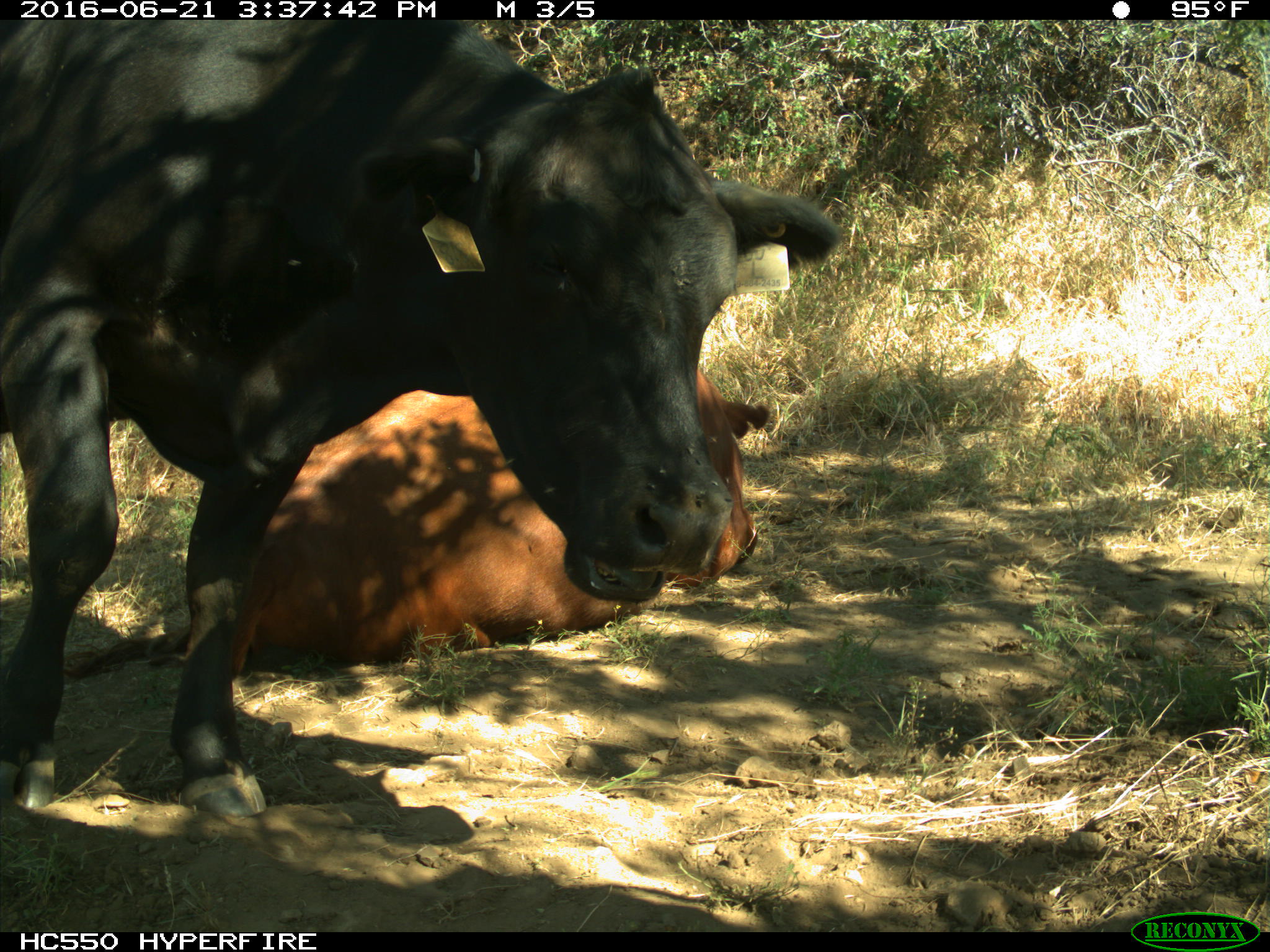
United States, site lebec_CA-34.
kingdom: Animalia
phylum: Chordata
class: Mammalia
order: Artiodactyla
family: Bovidae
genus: Bos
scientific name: Bos taurus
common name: domestic cow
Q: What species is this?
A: Bos taurus (domestic cow).